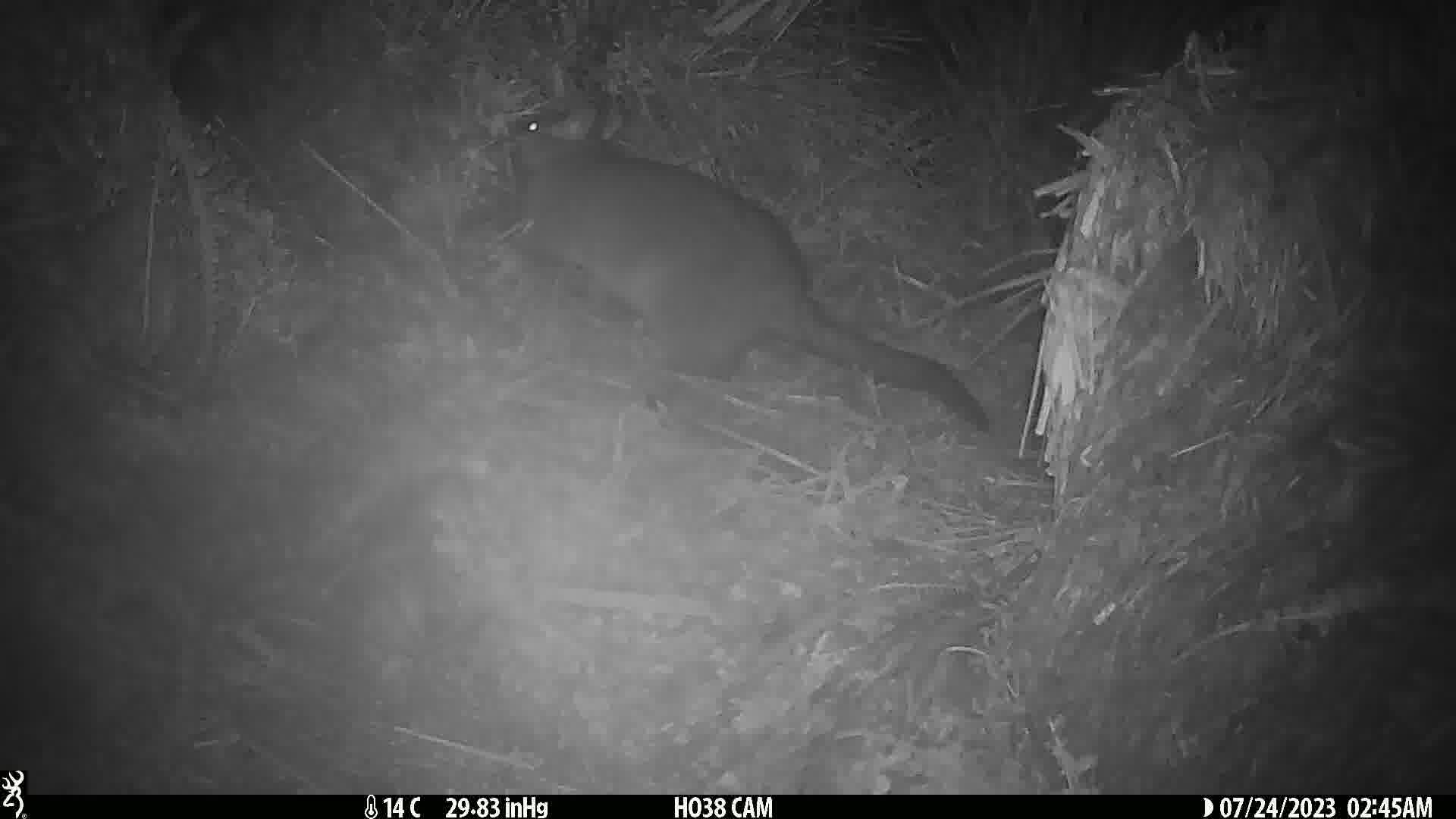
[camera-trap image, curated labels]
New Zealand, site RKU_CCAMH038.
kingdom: Animalia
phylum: Chordata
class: Mammalia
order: Diprotodontia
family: Phalangeridae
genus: Trichosurus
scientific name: Trichosurus vulpecula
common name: common brushtail possum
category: possum